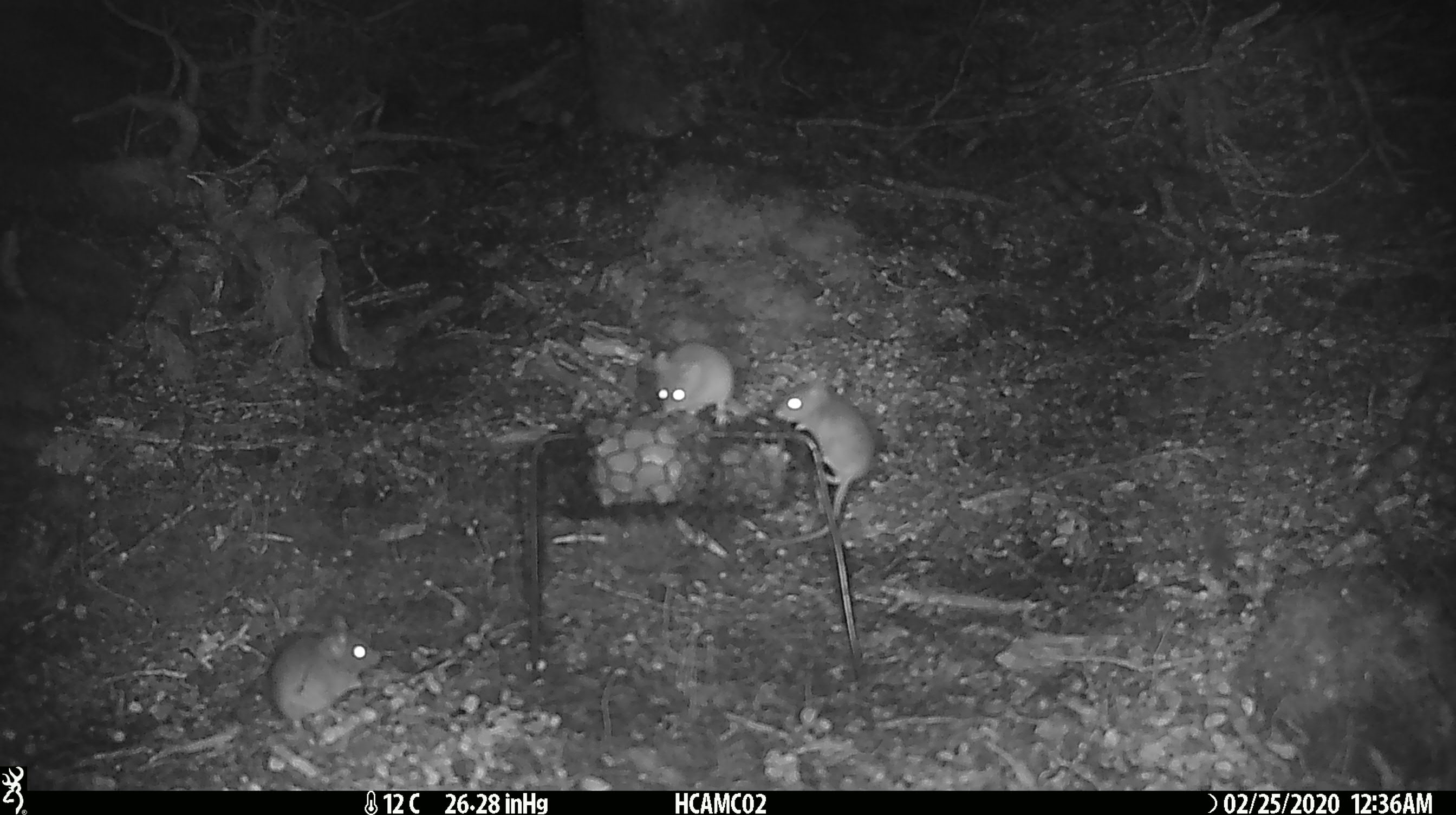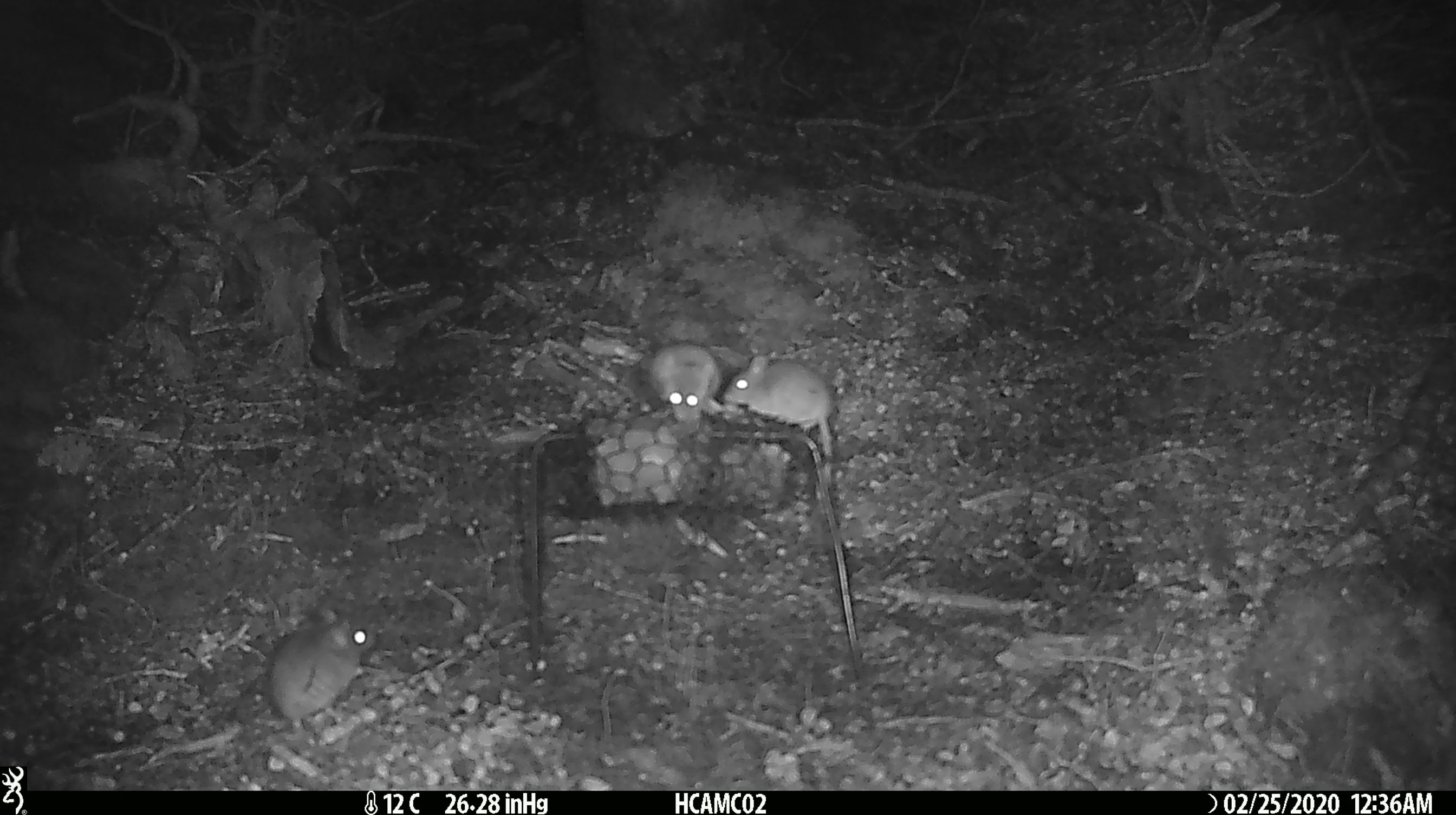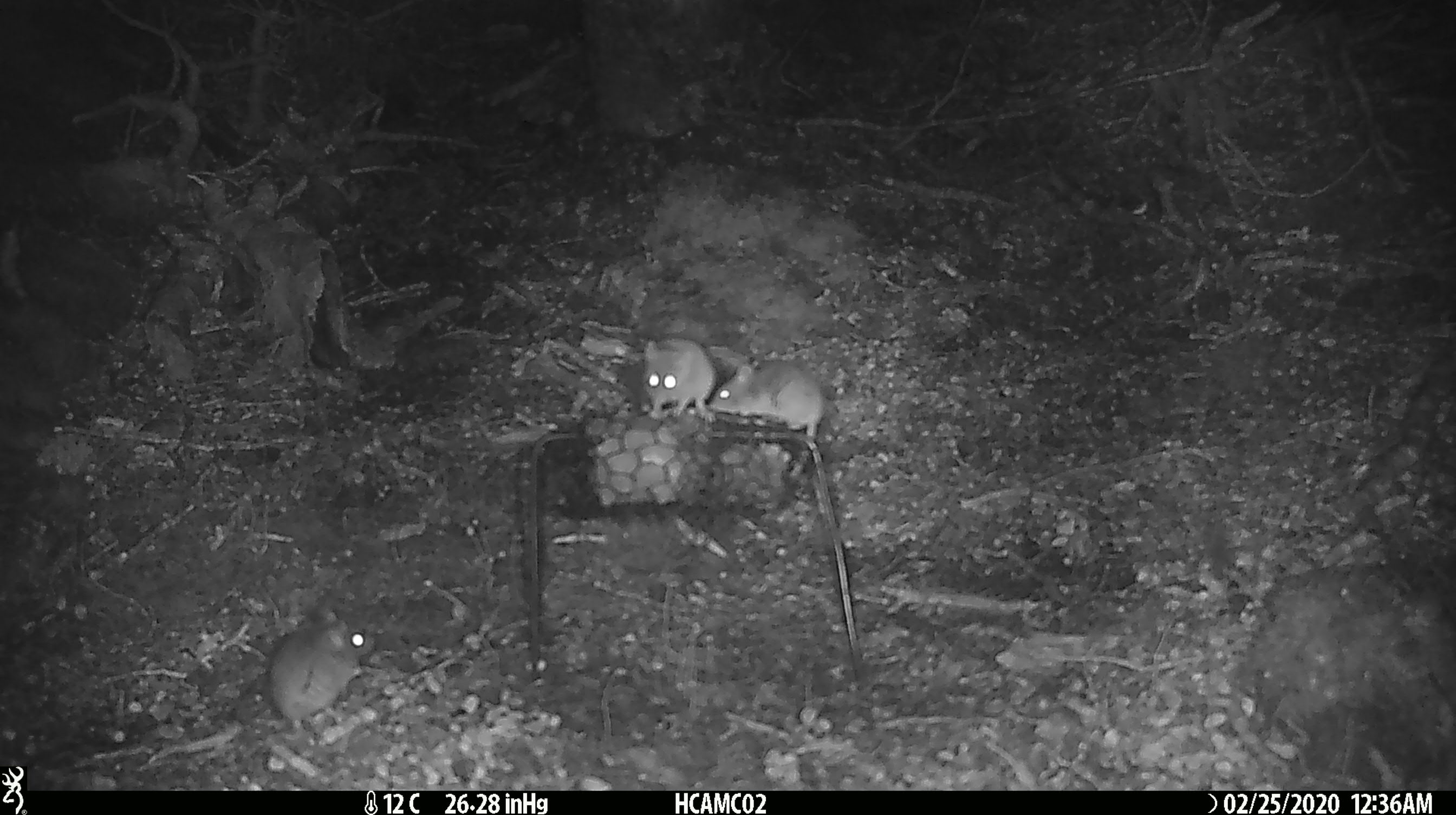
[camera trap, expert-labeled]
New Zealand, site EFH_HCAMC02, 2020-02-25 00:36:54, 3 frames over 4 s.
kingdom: Animalia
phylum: Chordata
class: Mammalia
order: Rodentia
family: Muridae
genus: Mus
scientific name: Mus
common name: mouse